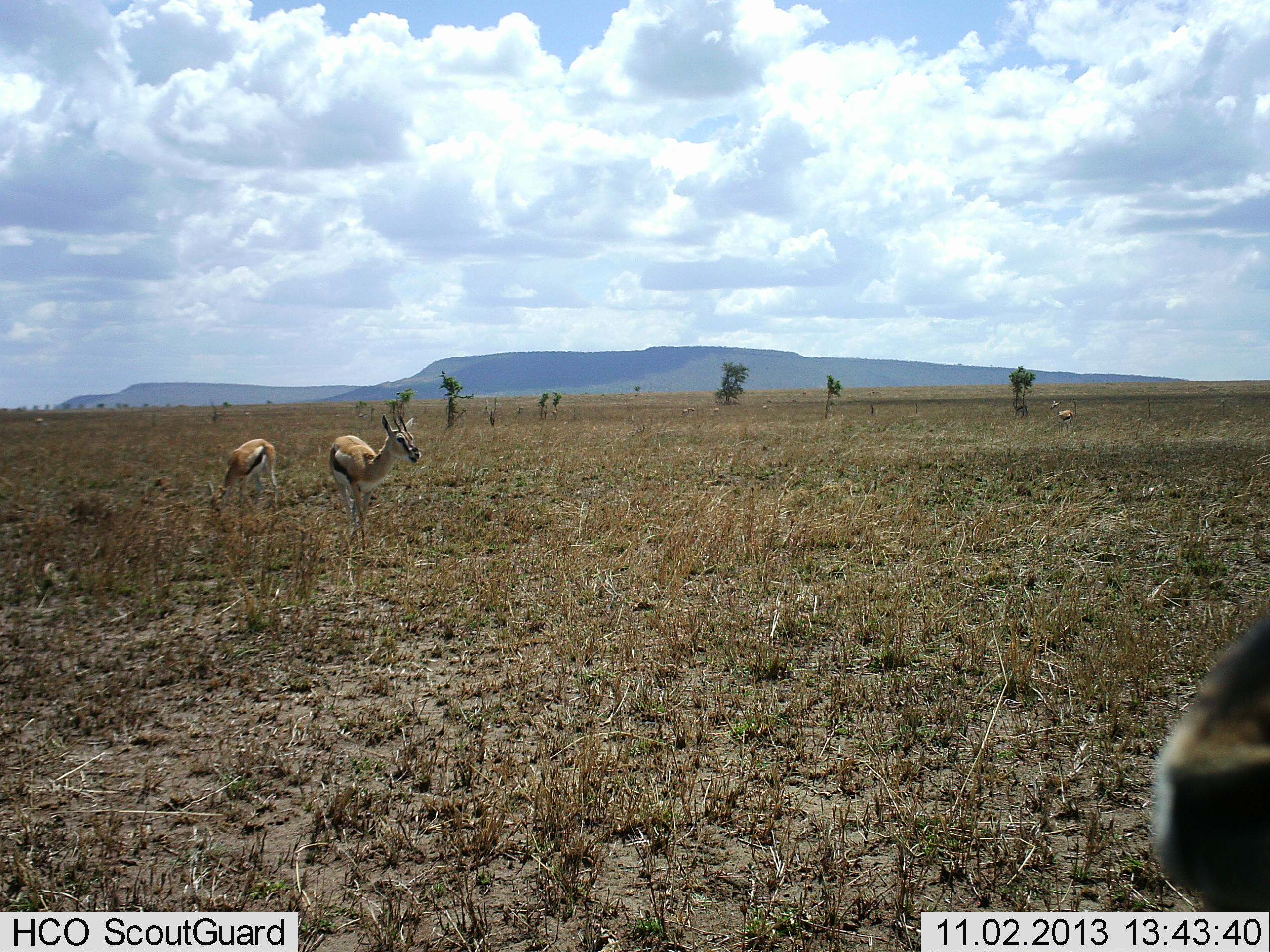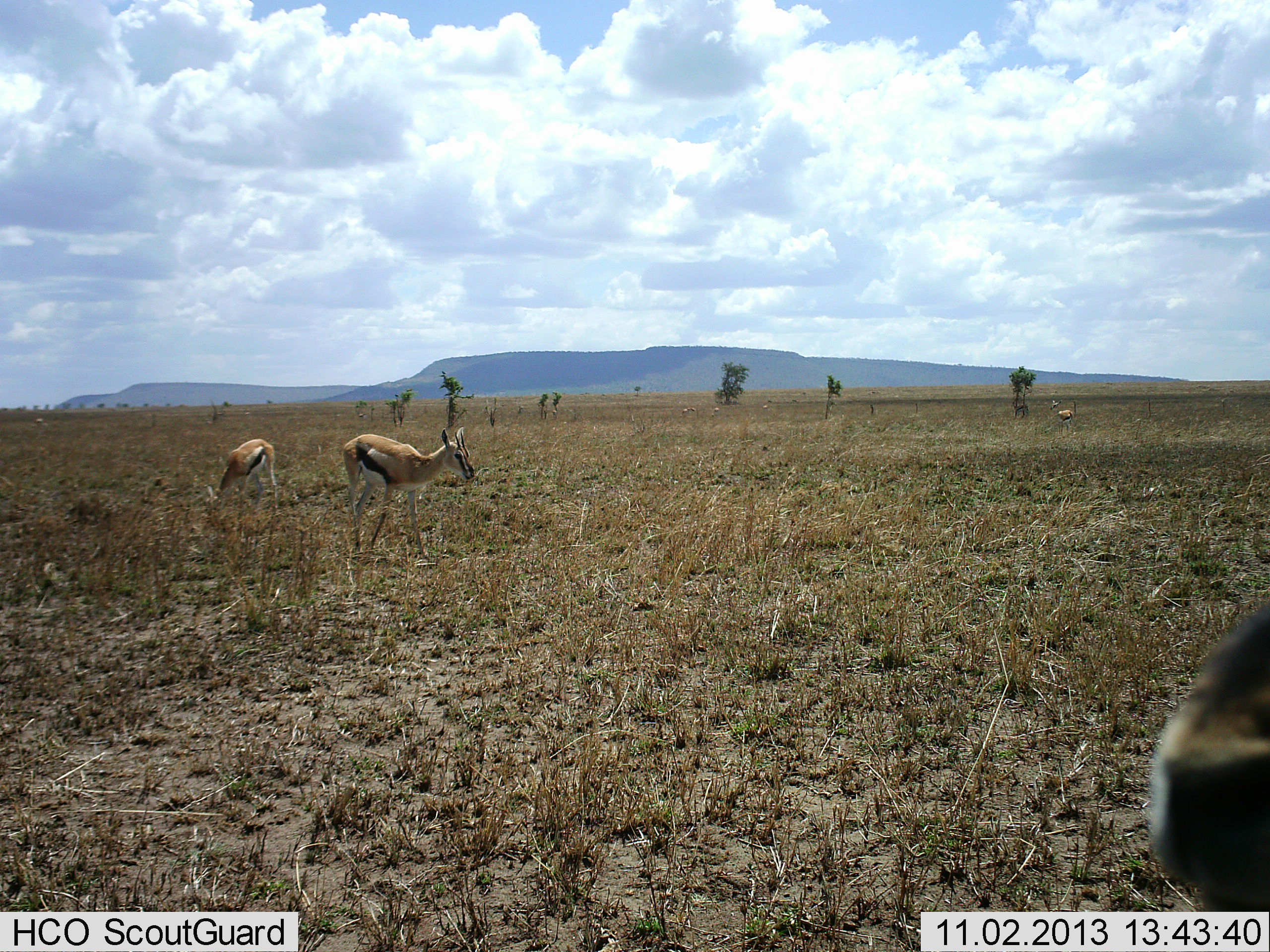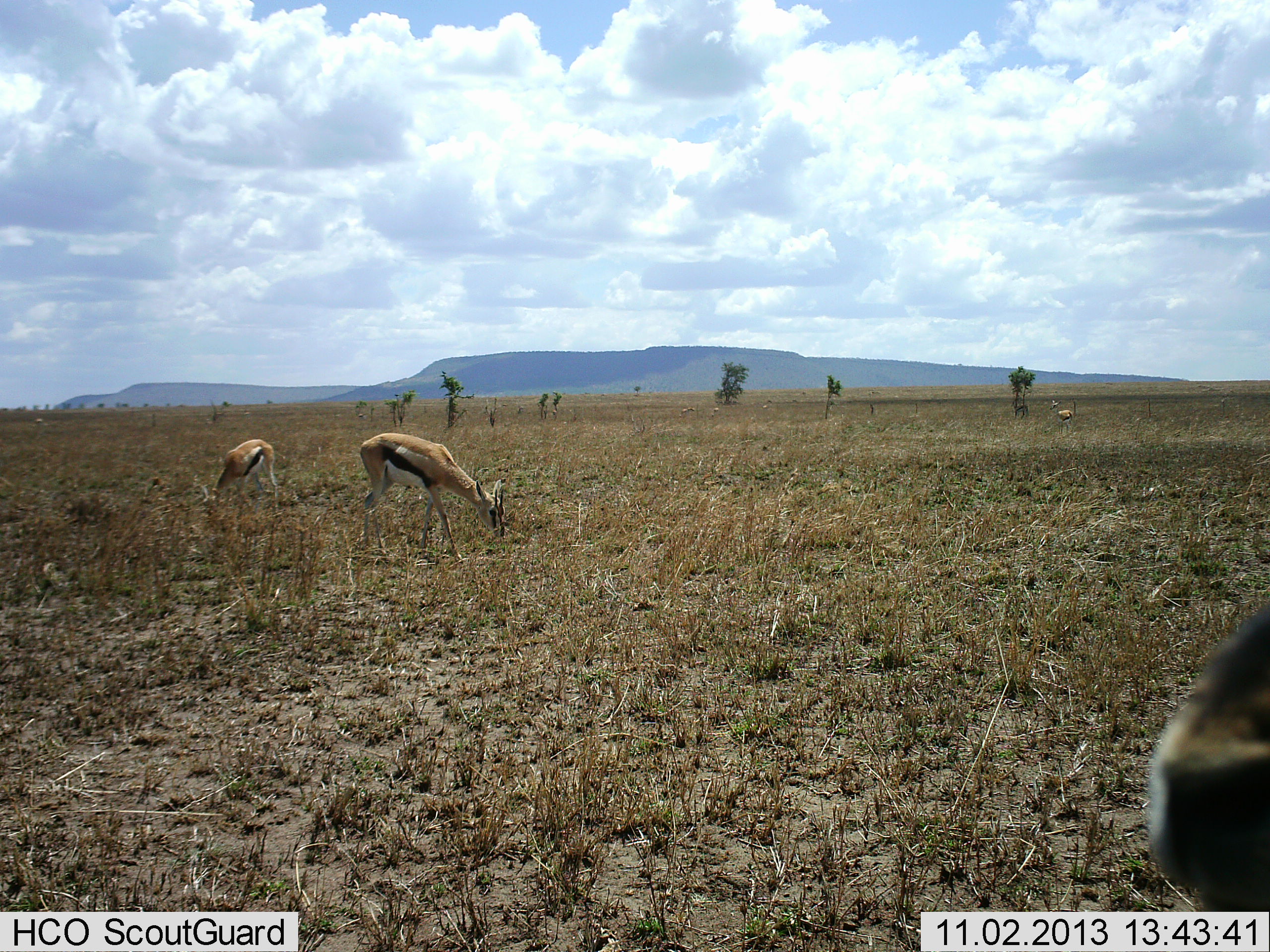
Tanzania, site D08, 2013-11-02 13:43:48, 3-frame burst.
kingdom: Animalia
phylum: Chordata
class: Mammalia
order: Artiodactyla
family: Bovidae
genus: Eudorcas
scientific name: Eudorcas thomsonii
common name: thomson's gazelle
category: gazellethomsons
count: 3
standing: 60%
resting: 0%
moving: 40%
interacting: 0%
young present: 0%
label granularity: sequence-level